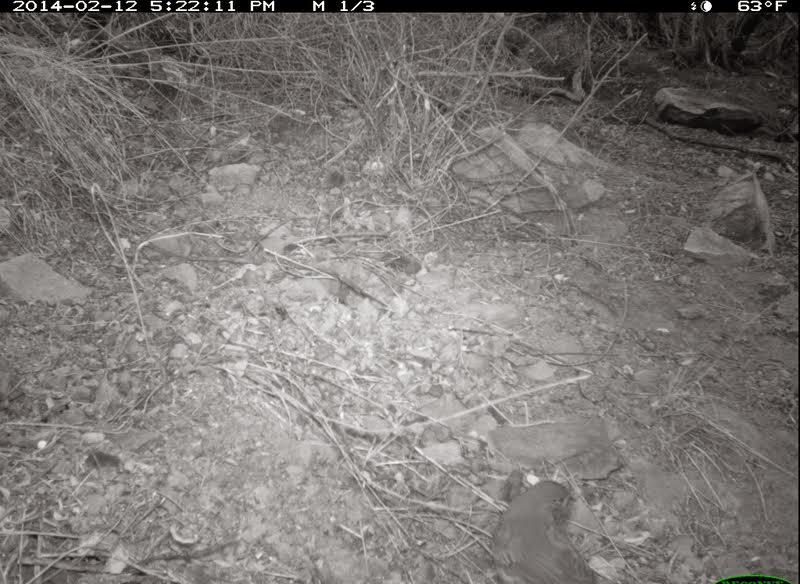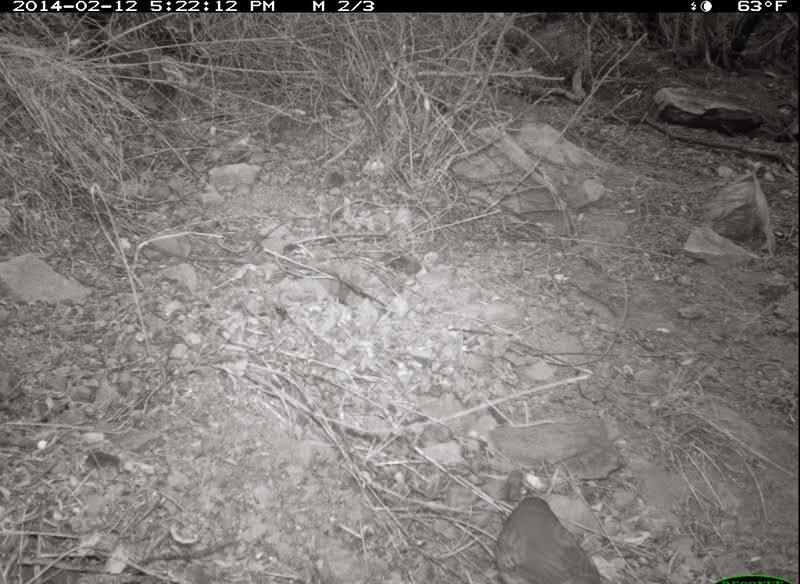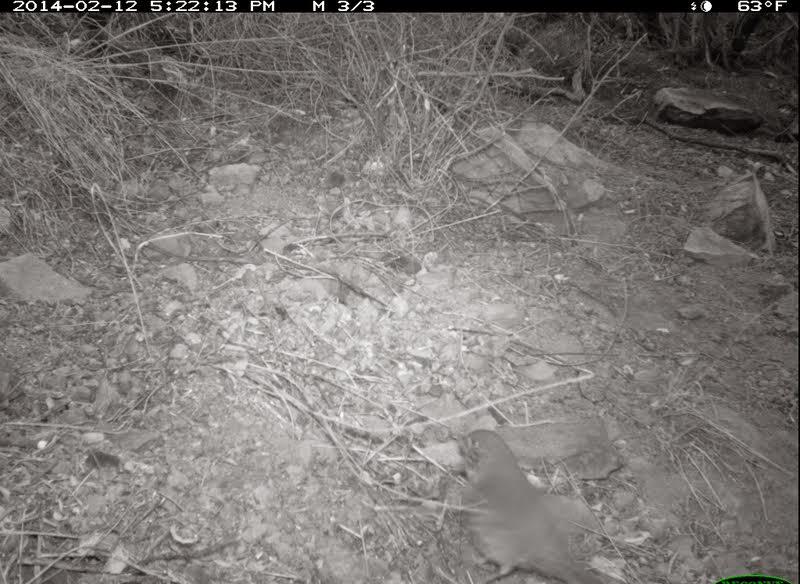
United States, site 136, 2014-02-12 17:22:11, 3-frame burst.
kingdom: Animalia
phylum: Chordata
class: Aves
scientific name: Aves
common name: bird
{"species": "bird (Aves)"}